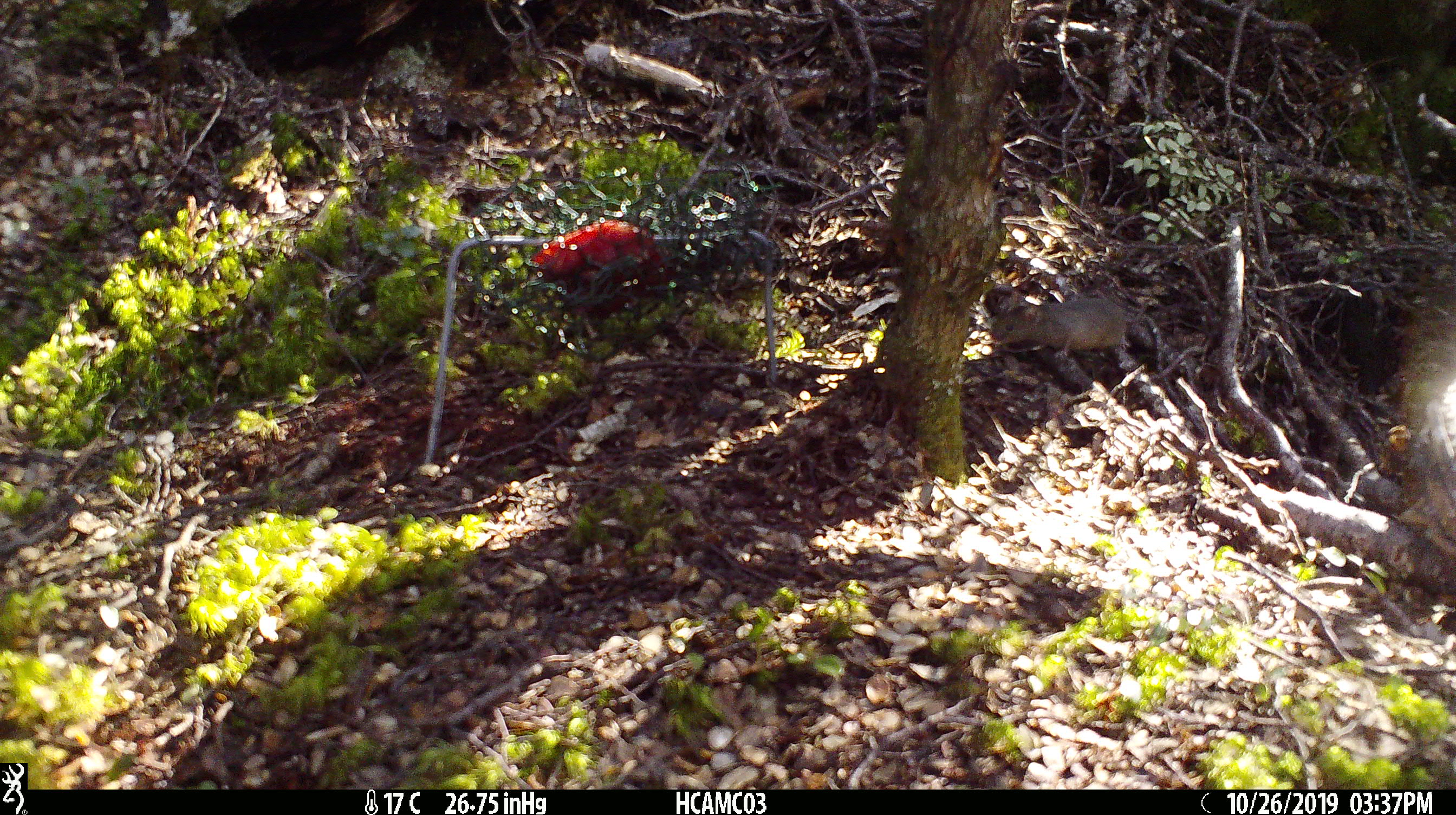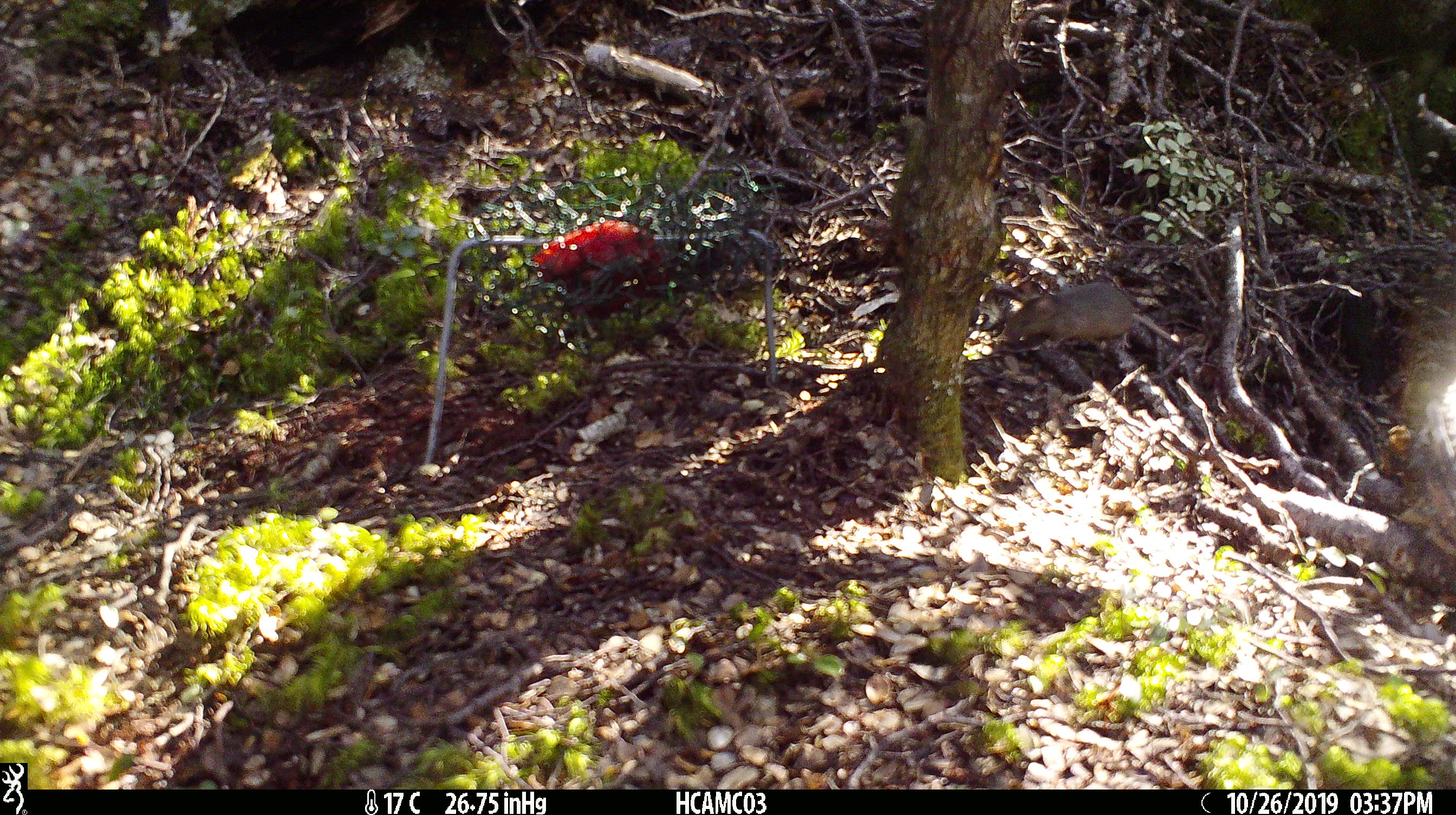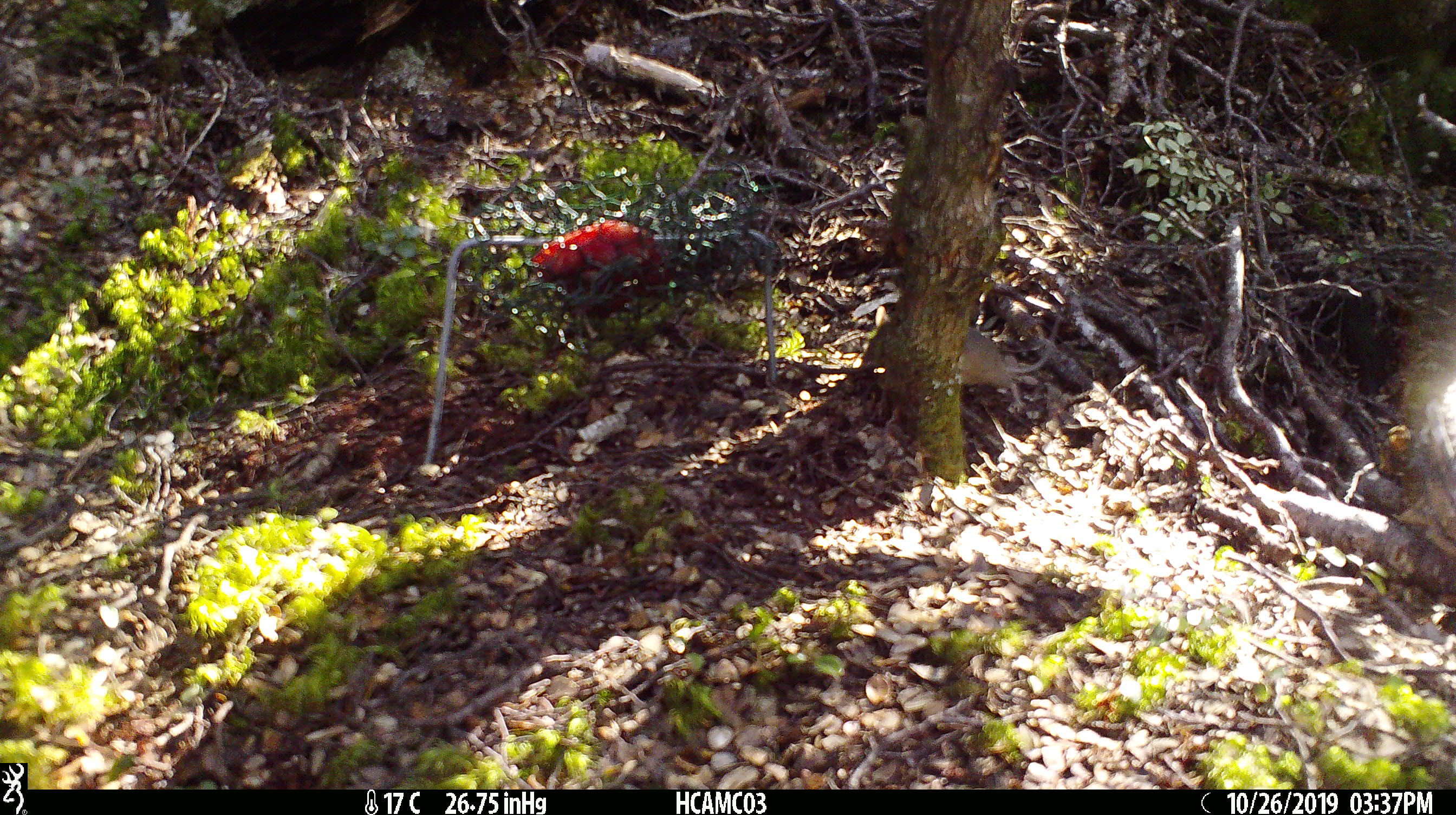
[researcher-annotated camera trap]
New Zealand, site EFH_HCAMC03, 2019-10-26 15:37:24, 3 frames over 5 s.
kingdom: Animalia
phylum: Chordata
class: Mammalia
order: Rodentia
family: Muridae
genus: Mus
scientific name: Mus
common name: mouse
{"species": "mouse (Mus)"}